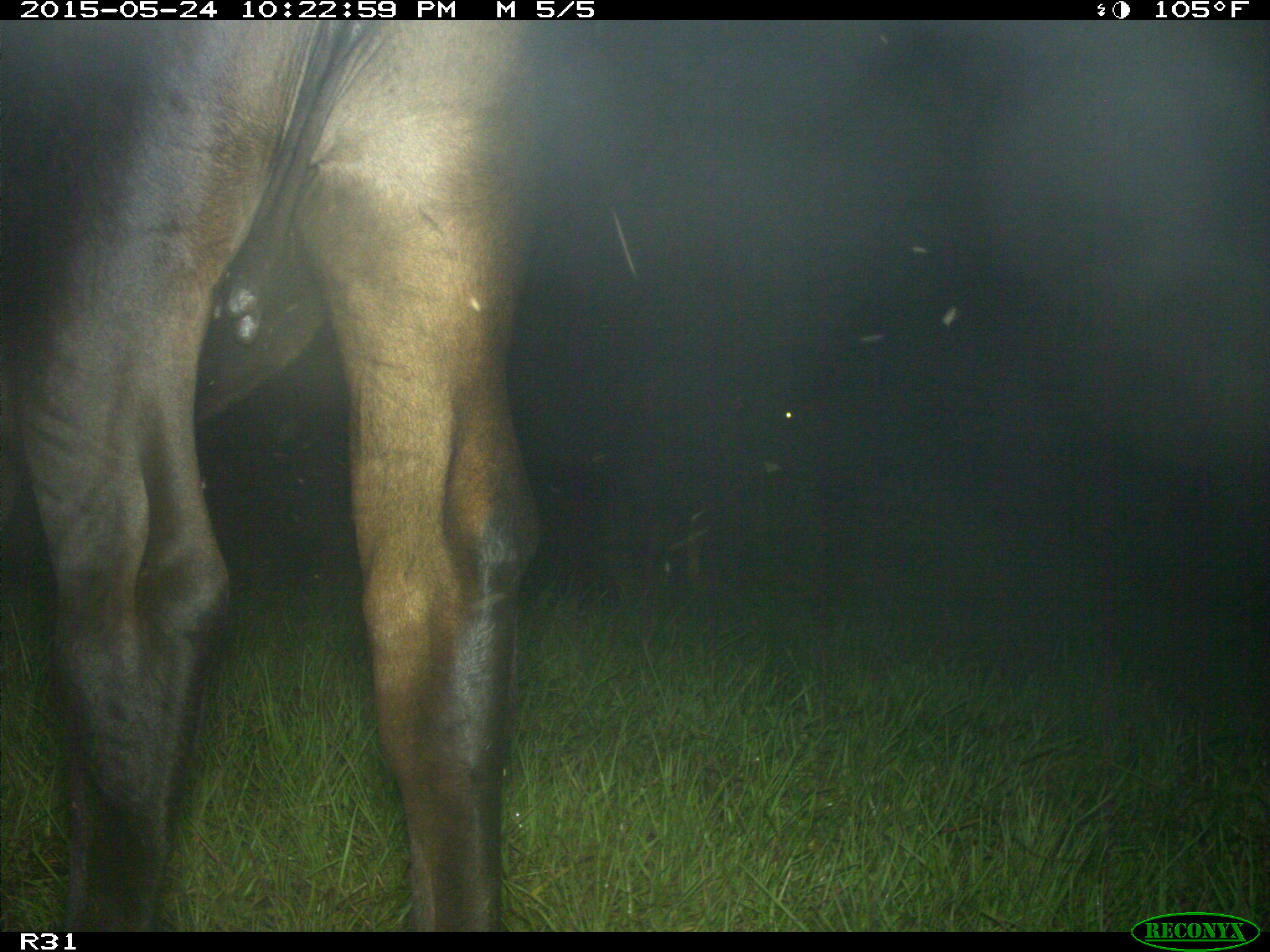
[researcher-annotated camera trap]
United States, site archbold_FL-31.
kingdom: Animalia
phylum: Chordata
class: Mammalia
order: Artiodactyla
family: Bovidae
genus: Bos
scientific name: Bos taurus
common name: domestic cow